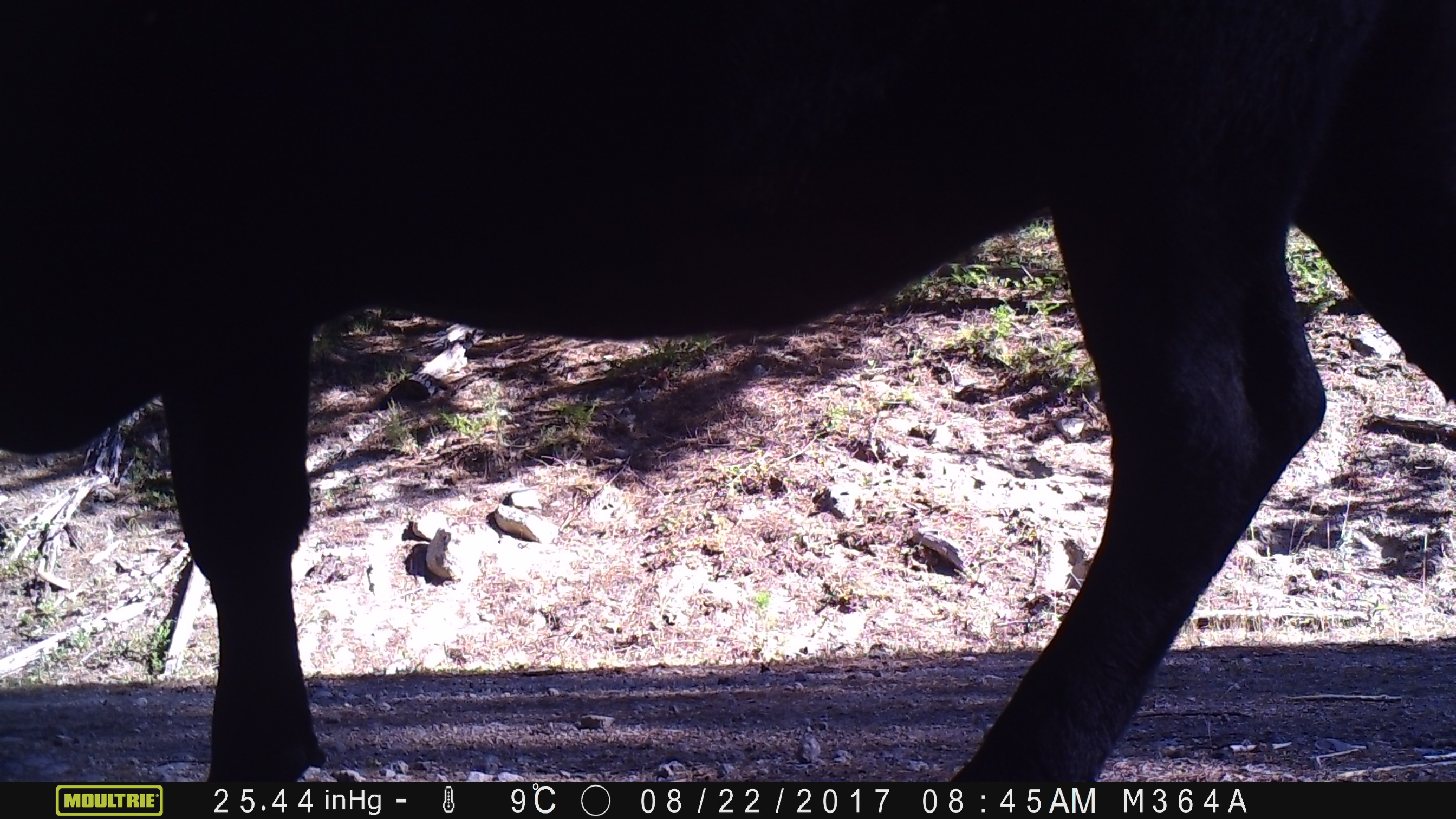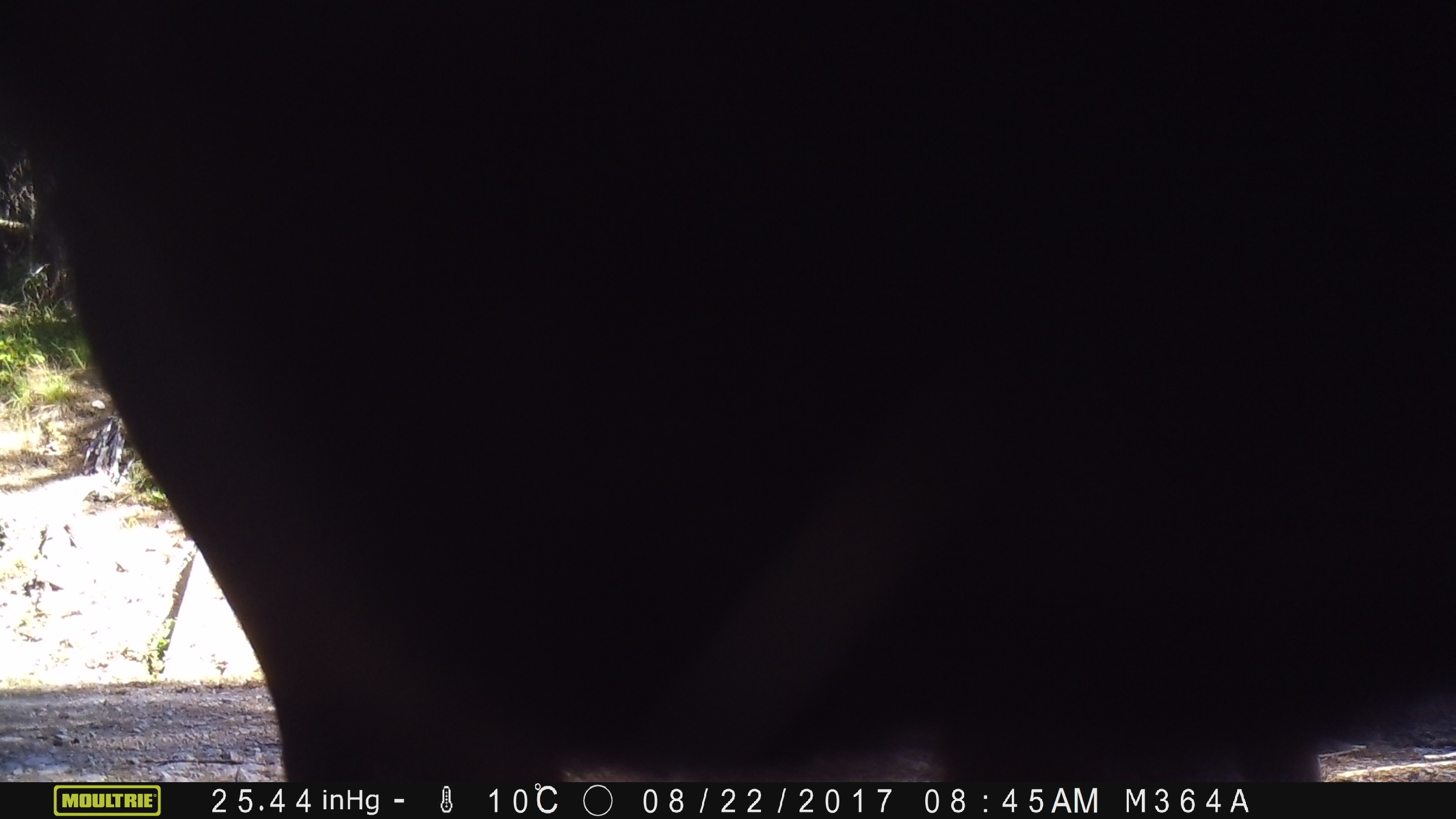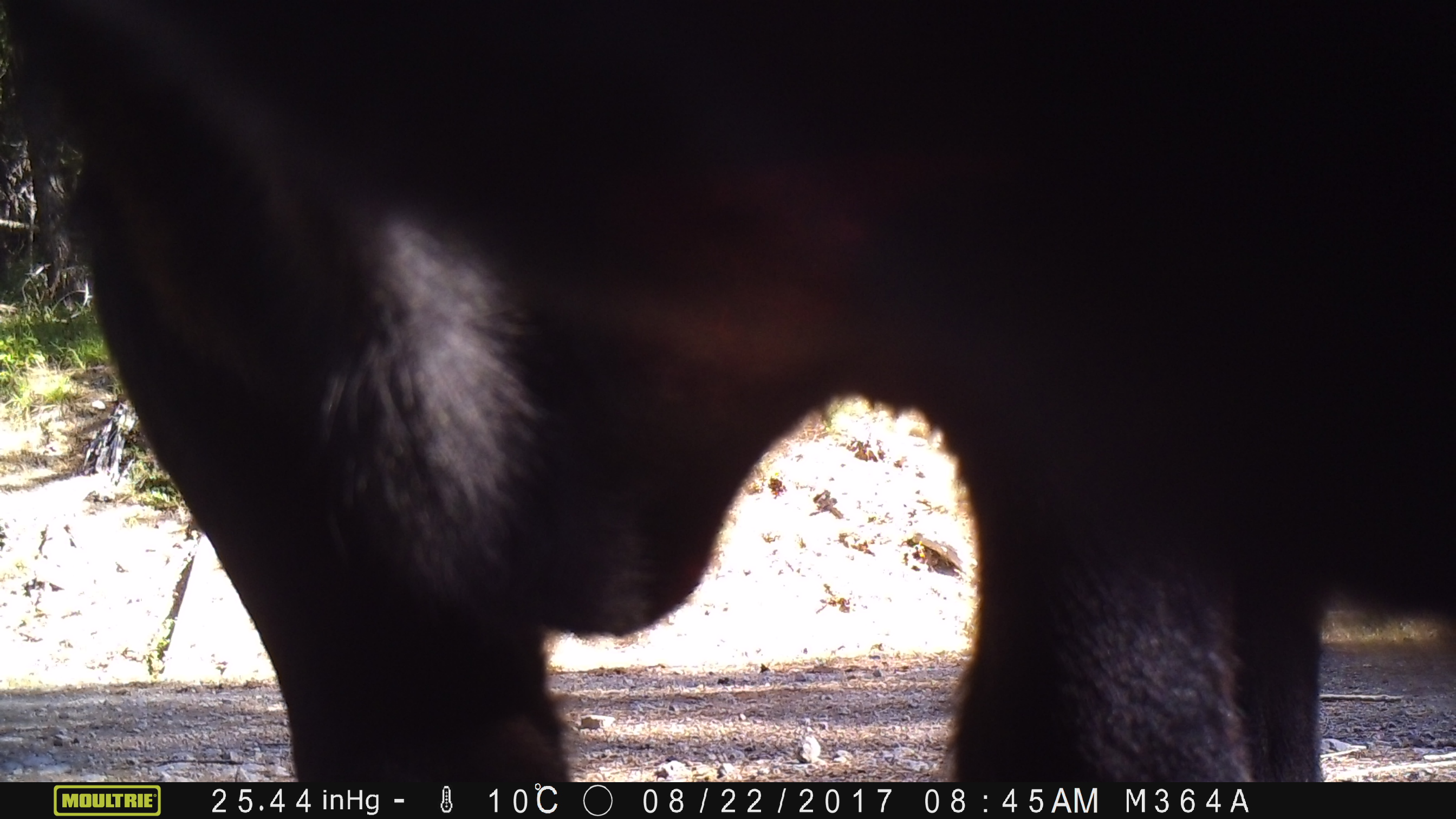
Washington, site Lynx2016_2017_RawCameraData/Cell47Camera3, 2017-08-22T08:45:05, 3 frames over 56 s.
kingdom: Animalia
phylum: Chordata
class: Mammalia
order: Artiodactyla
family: Bovidae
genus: Bos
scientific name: Bos taurus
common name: domestic cattle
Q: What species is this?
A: Domestic cattle (Bos taurus).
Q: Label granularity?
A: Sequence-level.